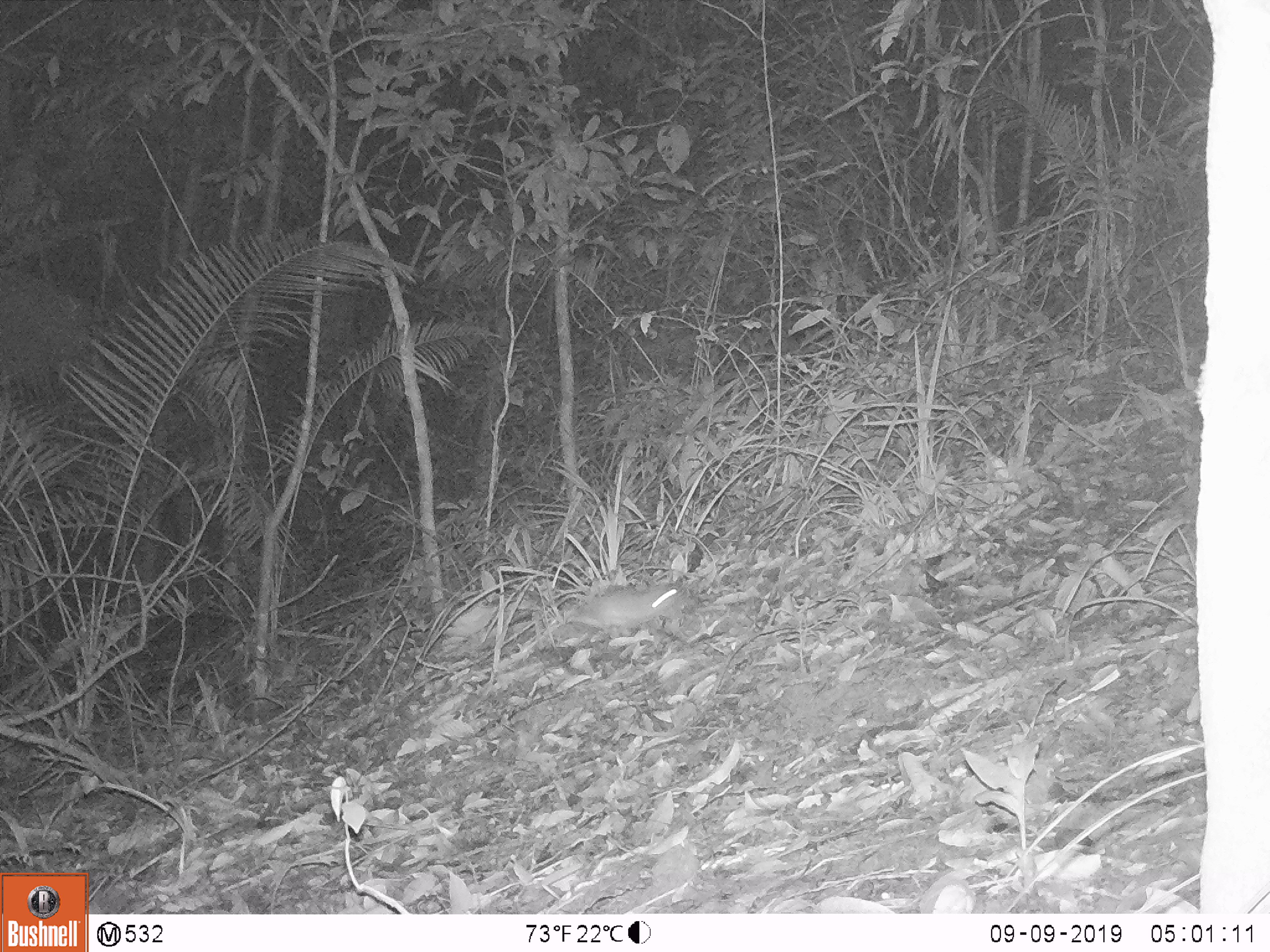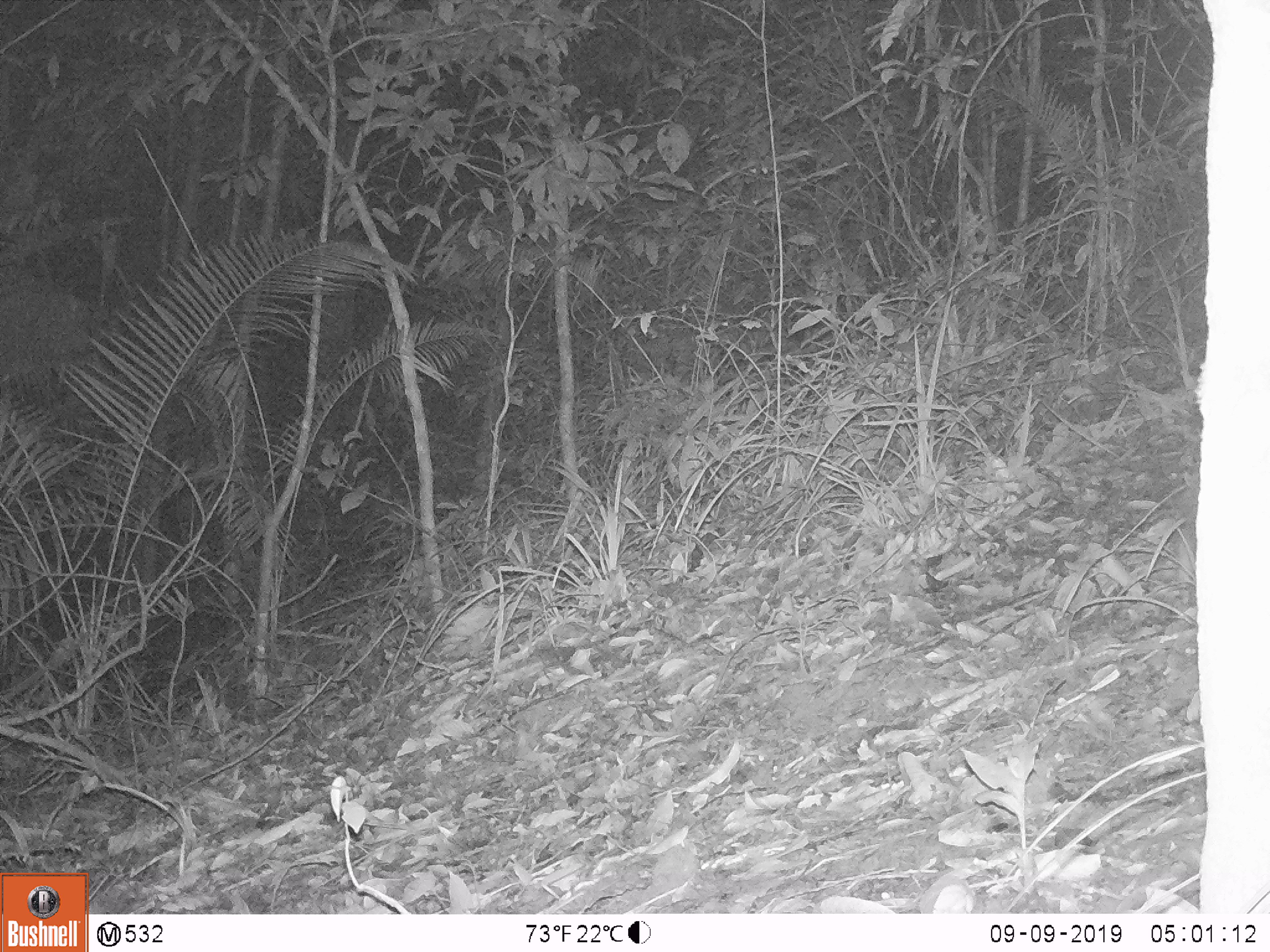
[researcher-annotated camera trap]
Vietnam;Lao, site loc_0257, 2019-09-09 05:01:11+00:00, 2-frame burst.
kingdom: Animalia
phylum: Chordata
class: Mammalia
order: Rodentia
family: Muridae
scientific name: Muridae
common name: old-world mice and rats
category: unidentified murid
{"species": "unidentified murid (old-world mice and rats) (Muridae)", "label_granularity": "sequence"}